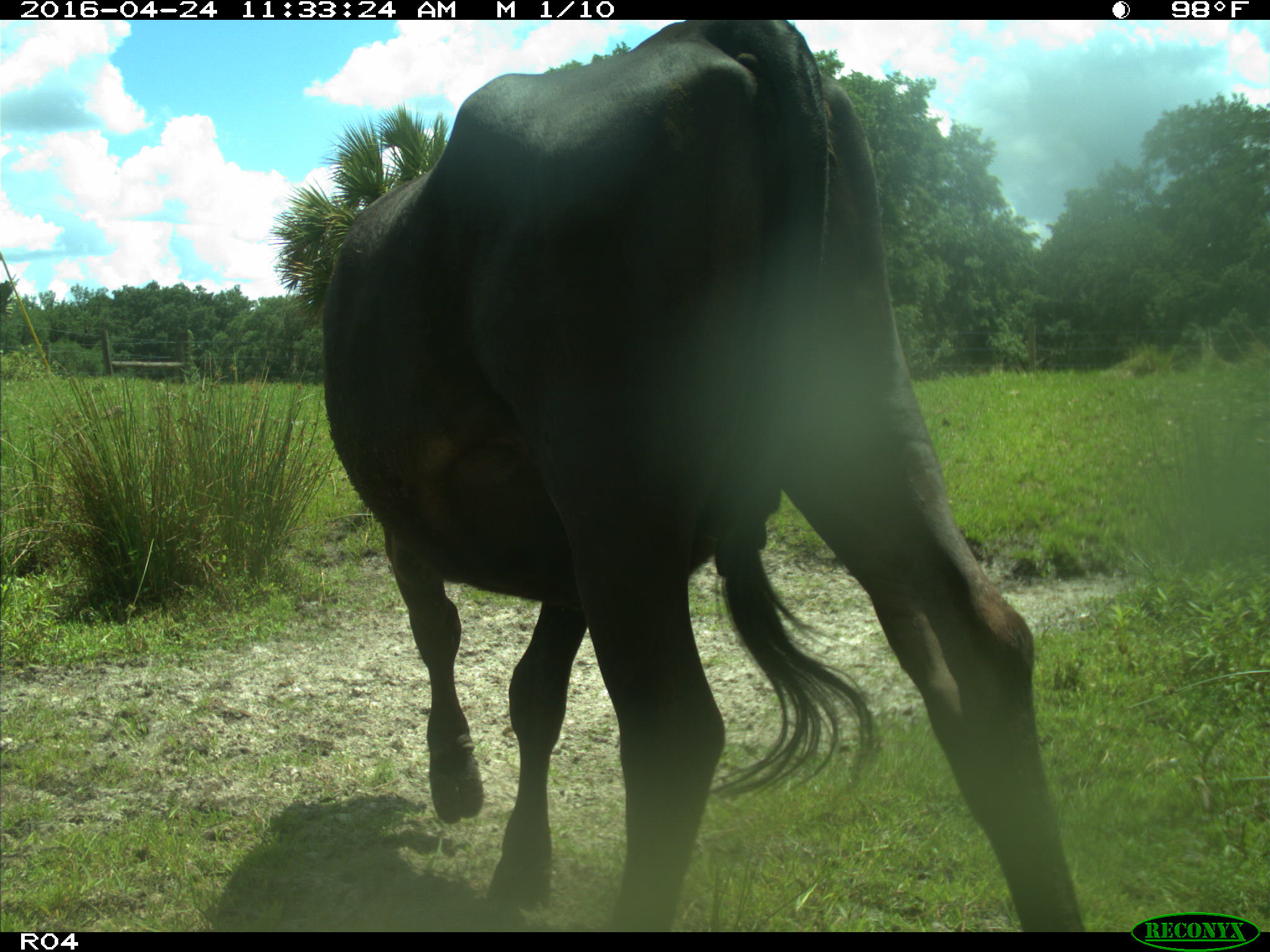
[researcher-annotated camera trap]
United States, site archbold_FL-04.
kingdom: Animalia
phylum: Chordata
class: Mammalia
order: Artiodactyla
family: Bovidae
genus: Bos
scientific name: Bos taurus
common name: domestic cow